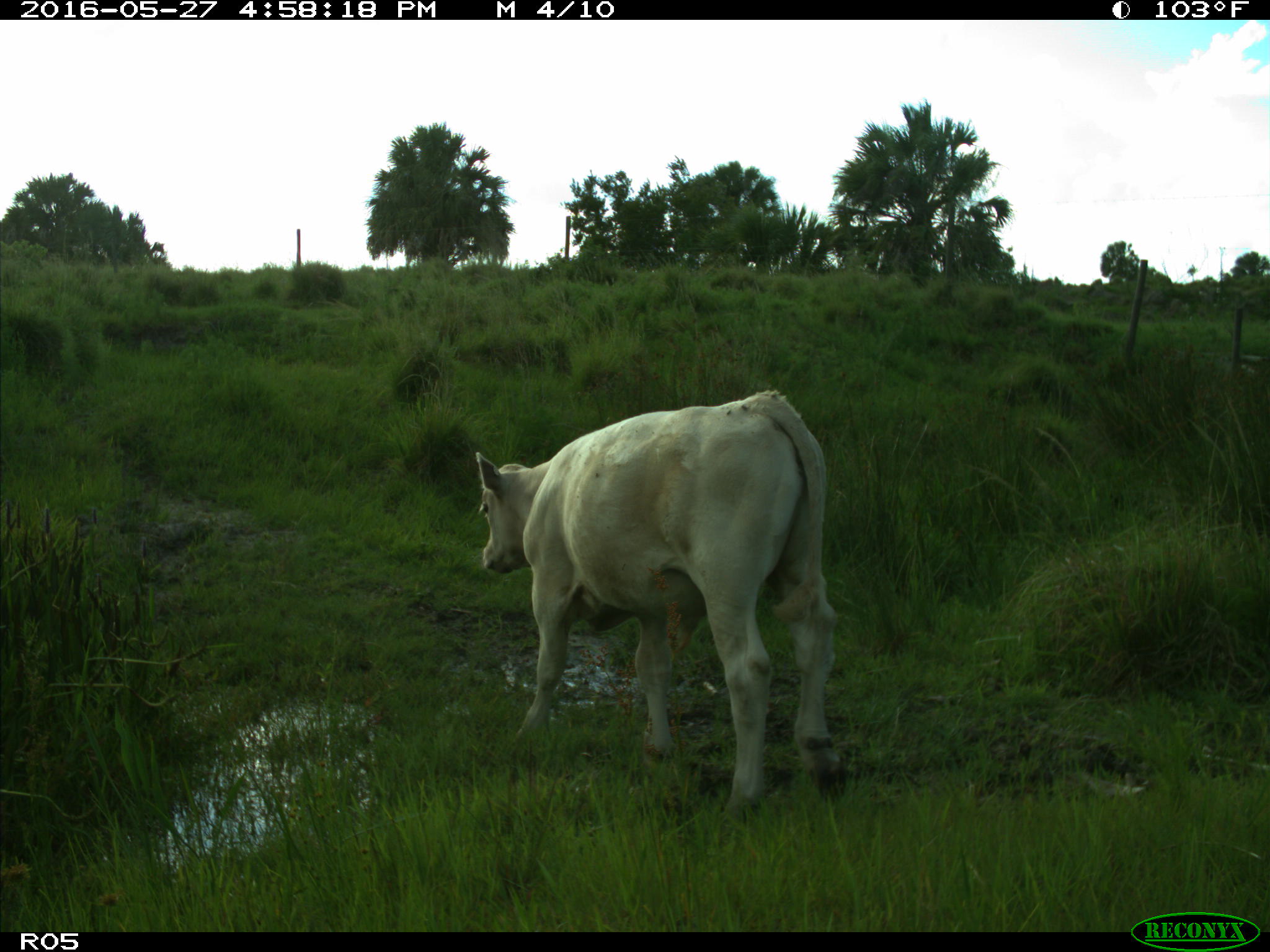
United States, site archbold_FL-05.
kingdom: Animalia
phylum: Chordata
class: Mammalia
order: Artiodactyla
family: Bovidae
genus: Bos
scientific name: Bos taurus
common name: domestic cow